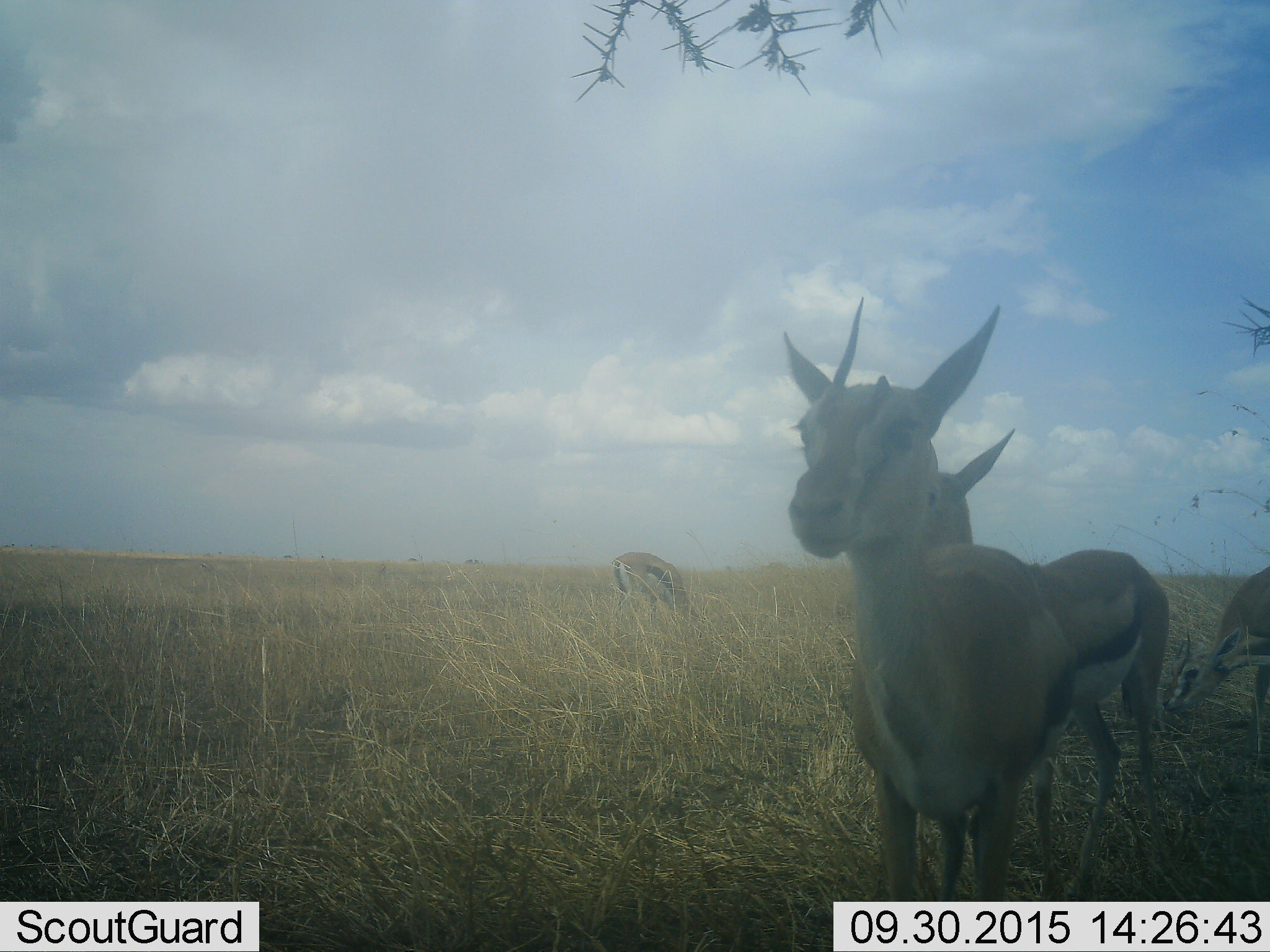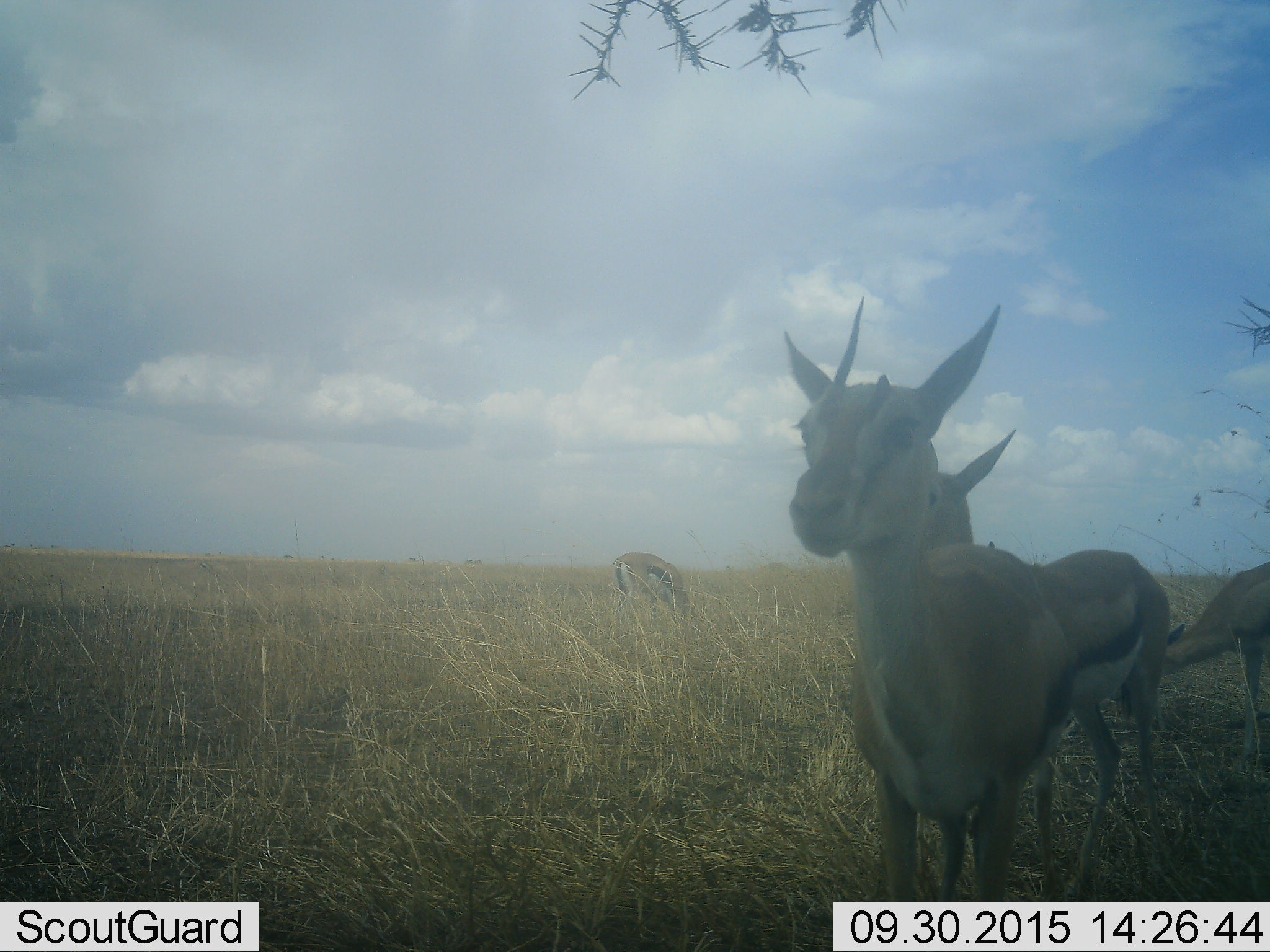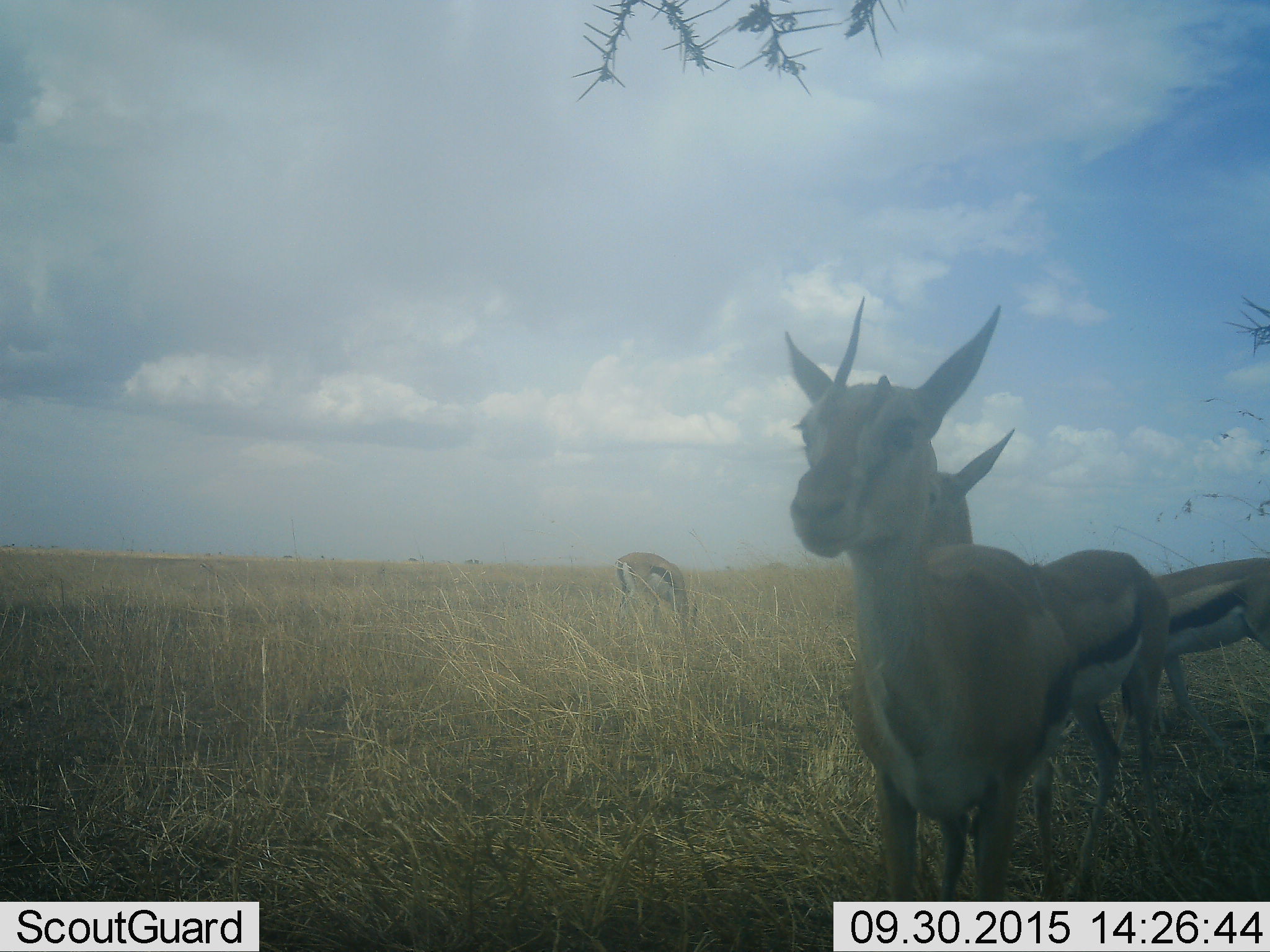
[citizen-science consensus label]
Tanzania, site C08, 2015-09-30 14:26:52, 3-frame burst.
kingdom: Animalia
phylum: Chordata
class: Mammalia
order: Artiodactyla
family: Bovidae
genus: Eudorcas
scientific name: Eudorcas thomsonii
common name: thomson's gazelle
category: gazellethomsons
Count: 4.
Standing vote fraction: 87%.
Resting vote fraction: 13%.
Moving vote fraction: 27%.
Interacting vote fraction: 7%.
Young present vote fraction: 13%.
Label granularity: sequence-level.